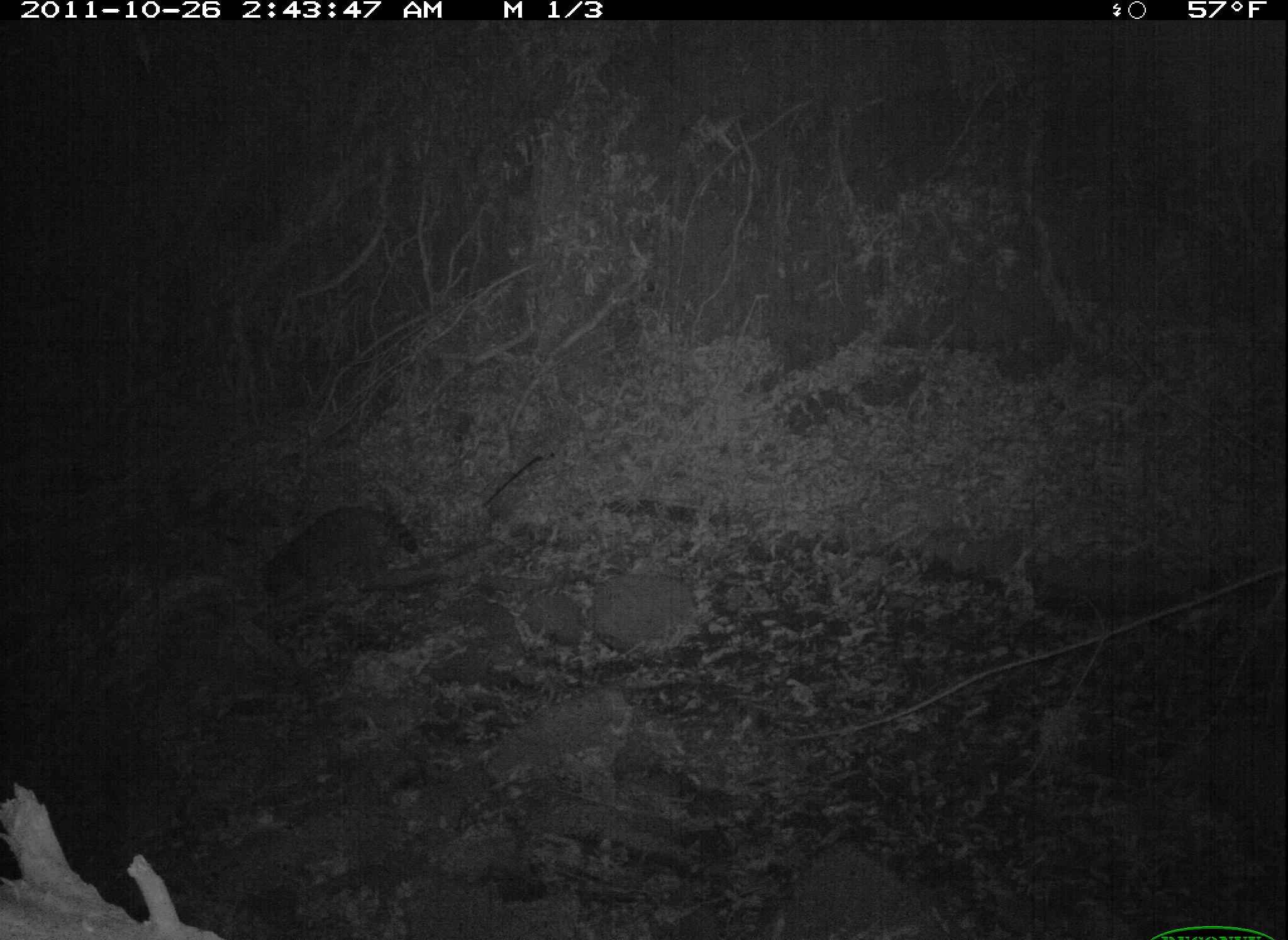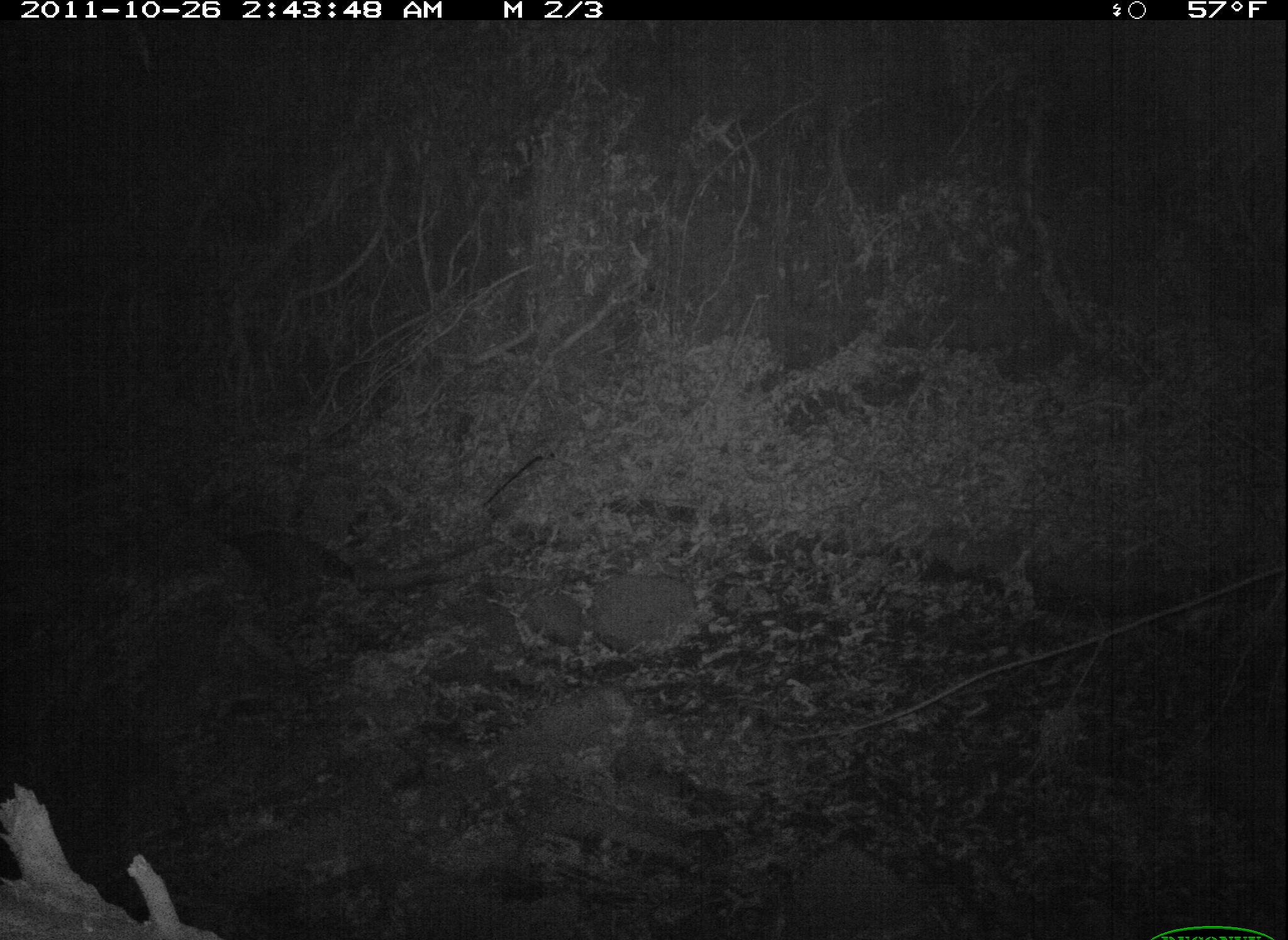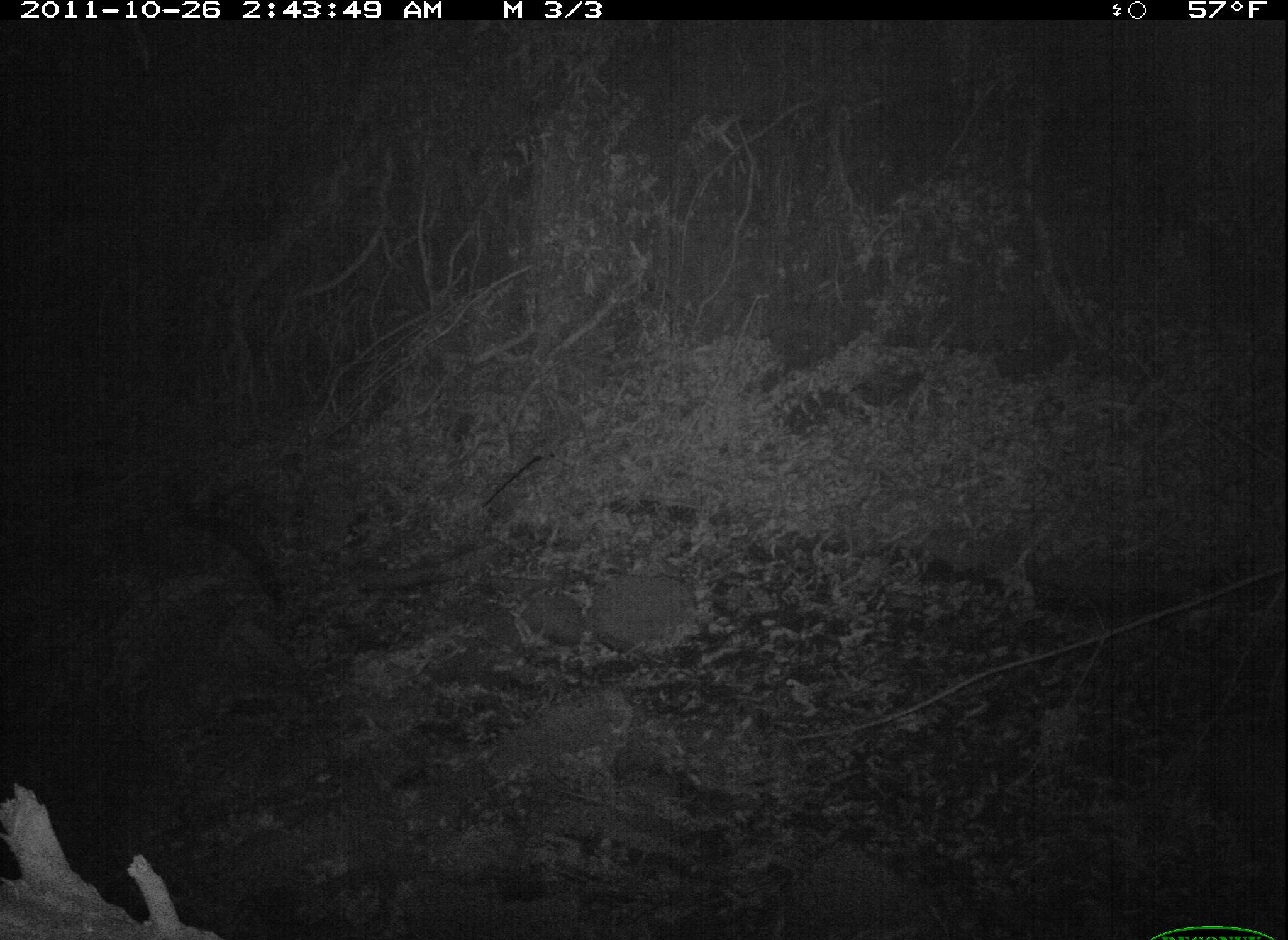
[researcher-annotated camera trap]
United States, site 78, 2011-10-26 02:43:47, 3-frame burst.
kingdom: Animalia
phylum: Chordata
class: Mammalia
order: Rodentia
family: Sciuridae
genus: Sciurus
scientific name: Sciurus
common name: squirrel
Squirrel (Sciurus).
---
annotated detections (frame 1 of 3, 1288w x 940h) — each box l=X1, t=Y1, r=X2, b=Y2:
squirrel: l=258, t=495, r=420, b=598